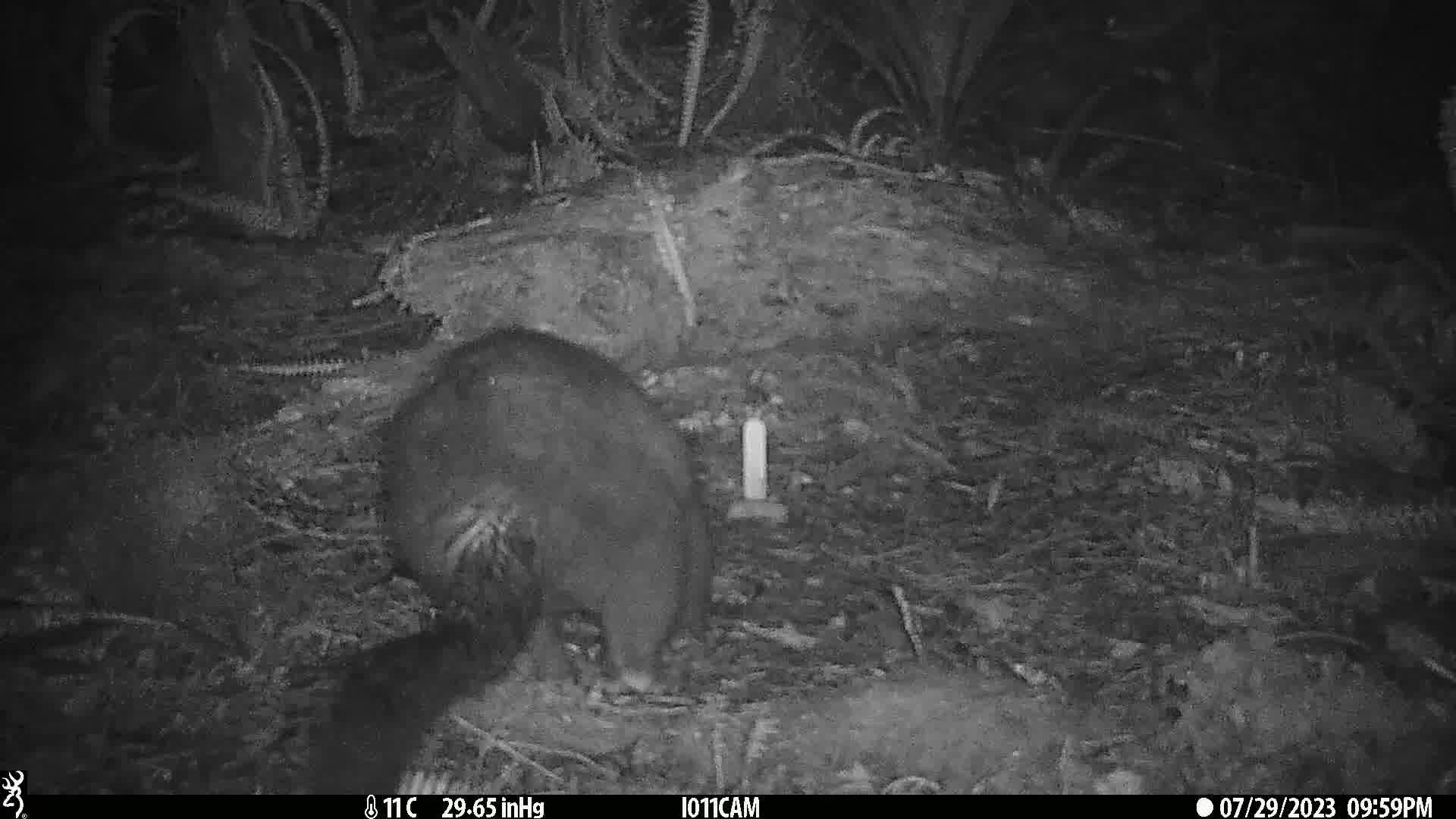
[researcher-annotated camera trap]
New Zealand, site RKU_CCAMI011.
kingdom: Animalia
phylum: Chordata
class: Mammalia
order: Diprotodontia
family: Phalangeridae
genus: Trichosurus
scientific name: Trichosurus vulpecula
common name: common brushtail possum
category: possum